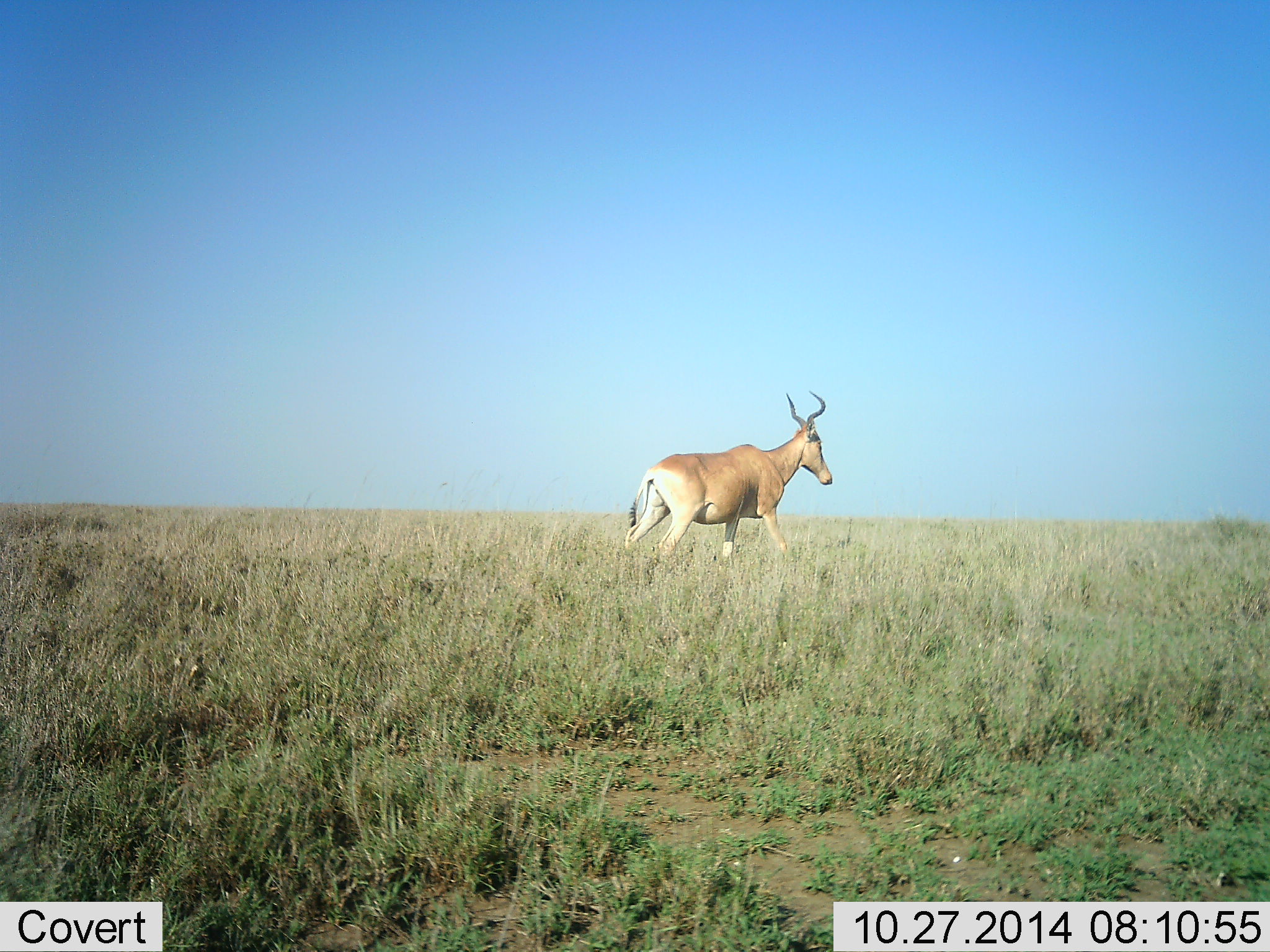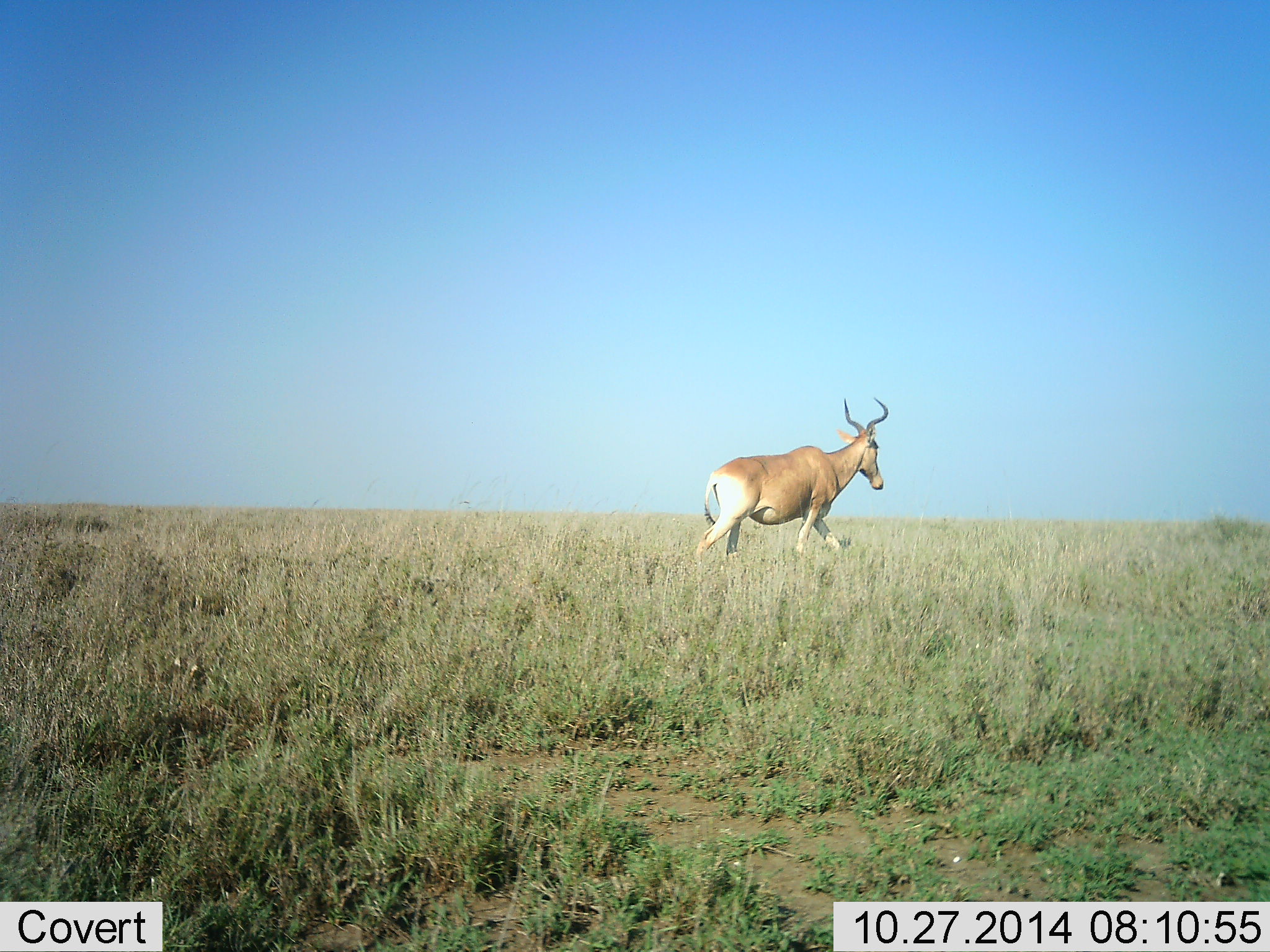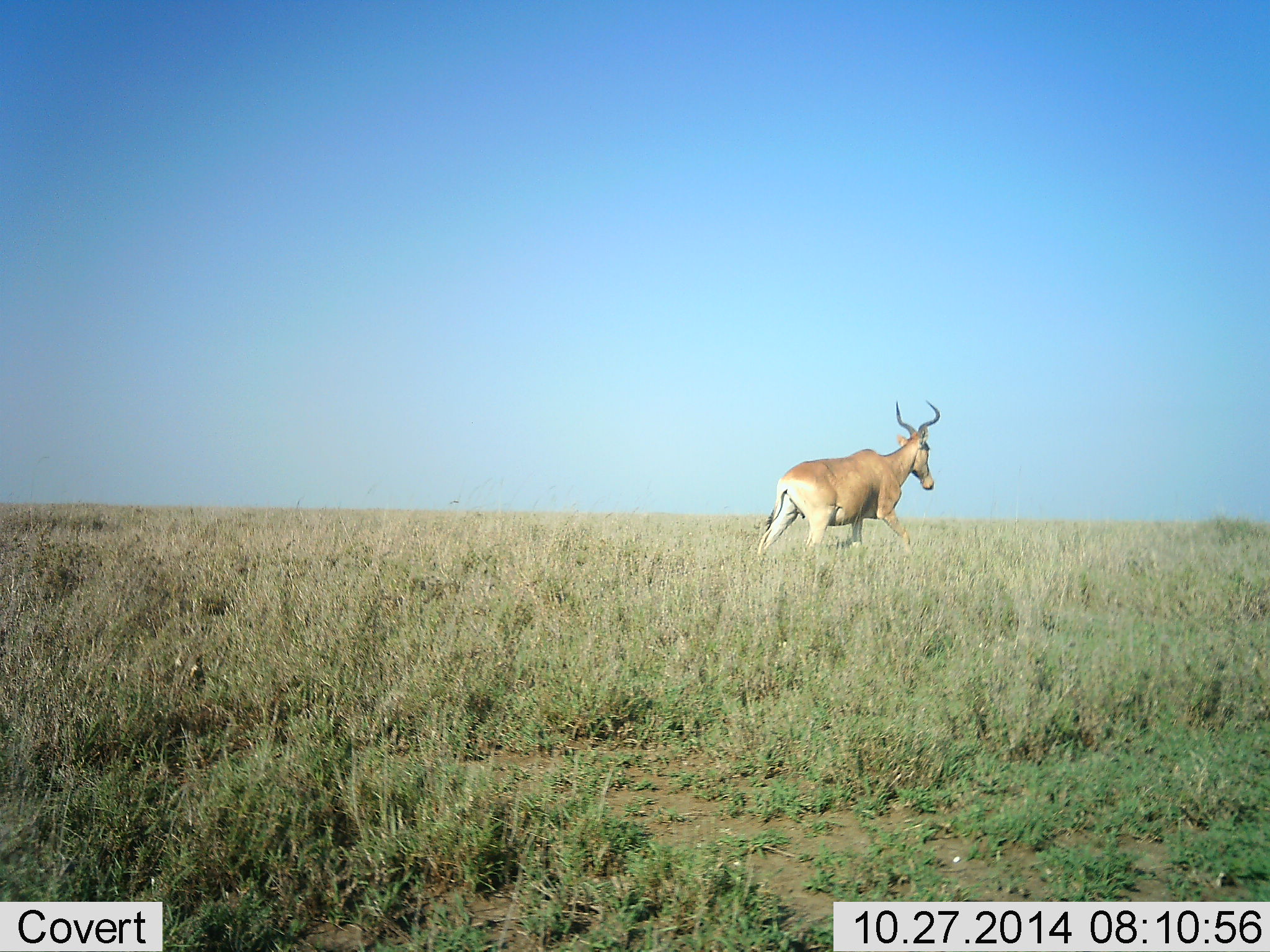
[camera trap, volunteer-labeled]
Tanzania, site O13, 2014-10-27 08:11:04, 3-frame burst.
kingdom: Animalia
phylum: Chordata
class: Mammalia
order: Artiodactyla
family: Bovidae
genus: Alcelaphus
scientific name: Alcelaphus buselaphus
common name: hartebeest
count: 1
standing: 0%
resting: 0%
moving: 100%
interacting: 0%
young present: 0%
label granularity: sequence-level